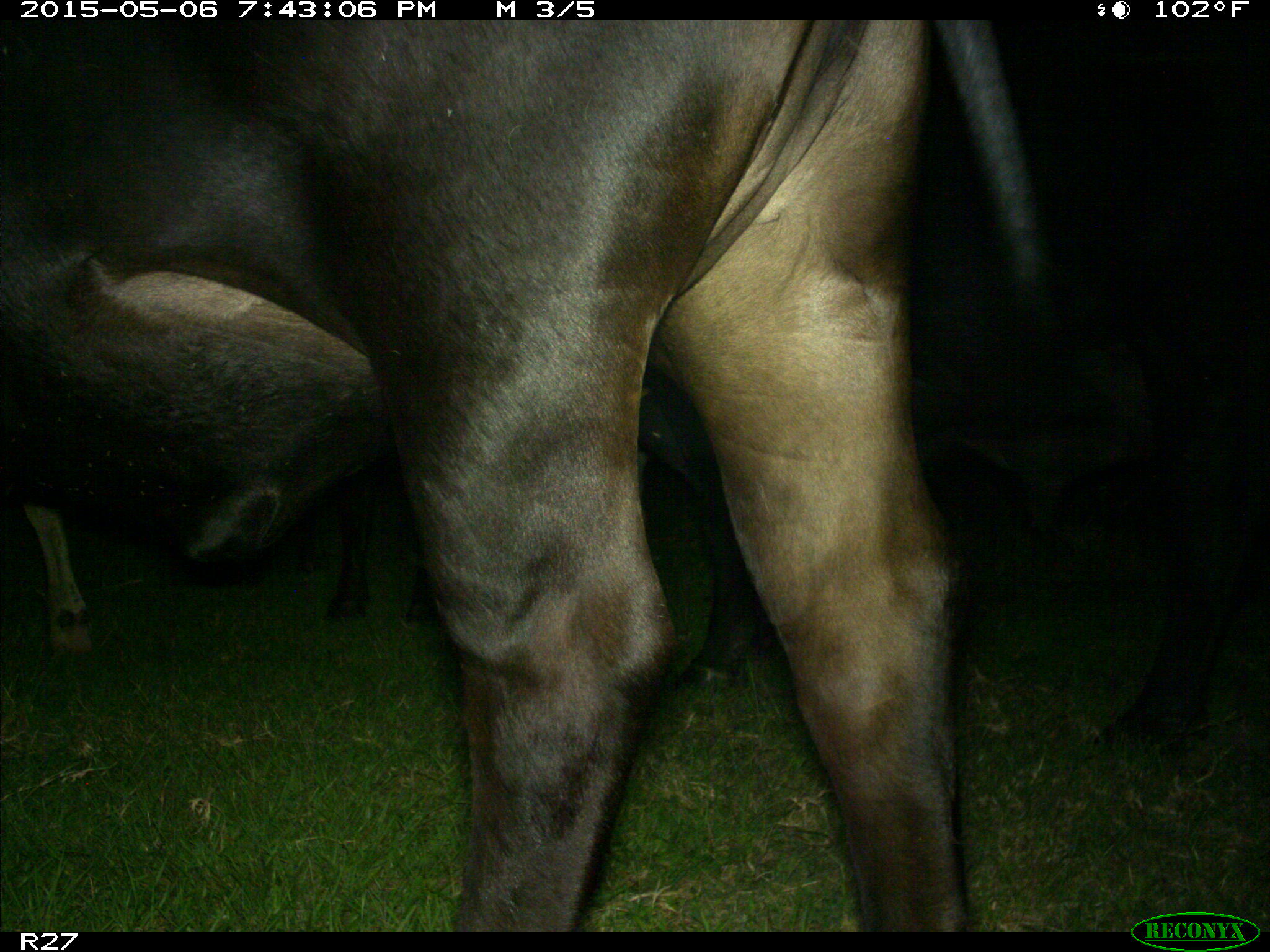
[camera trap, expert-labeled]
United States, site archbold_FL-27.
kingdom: Animalia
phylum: Chordata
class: Mammalia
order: Artiodactyla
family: Bovidae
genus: Bos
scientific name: Bos taurus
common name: domestic cow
Bos taurus (domestic cow).